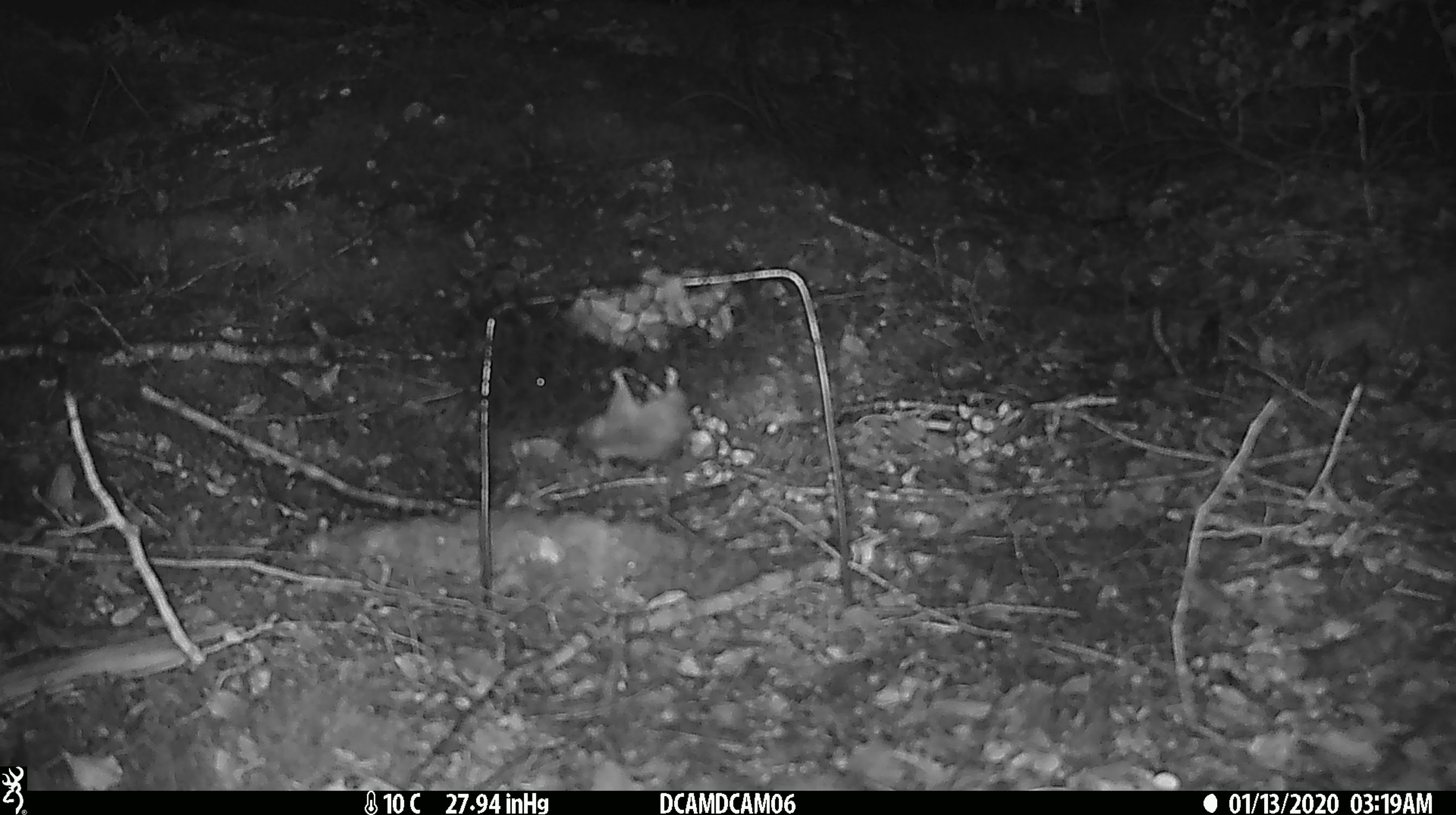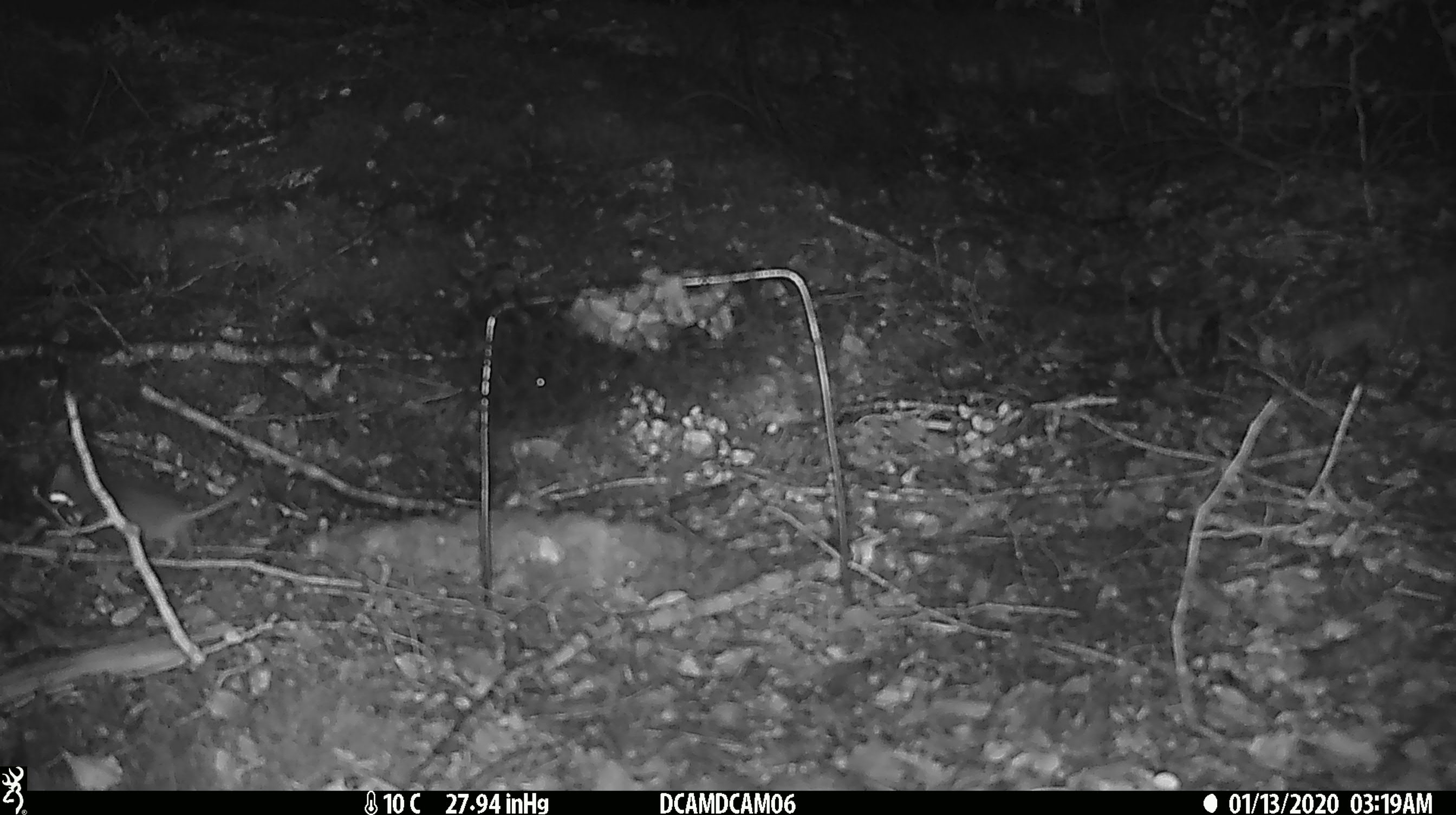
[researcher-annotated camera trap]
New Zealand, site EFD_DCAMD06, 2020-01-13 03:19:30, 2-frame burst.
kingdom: Animalia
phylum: Chordata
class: Mammalia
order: Rodentia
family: Muridae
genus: Mus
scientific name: Mus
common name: mouse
Mouse (Mus).